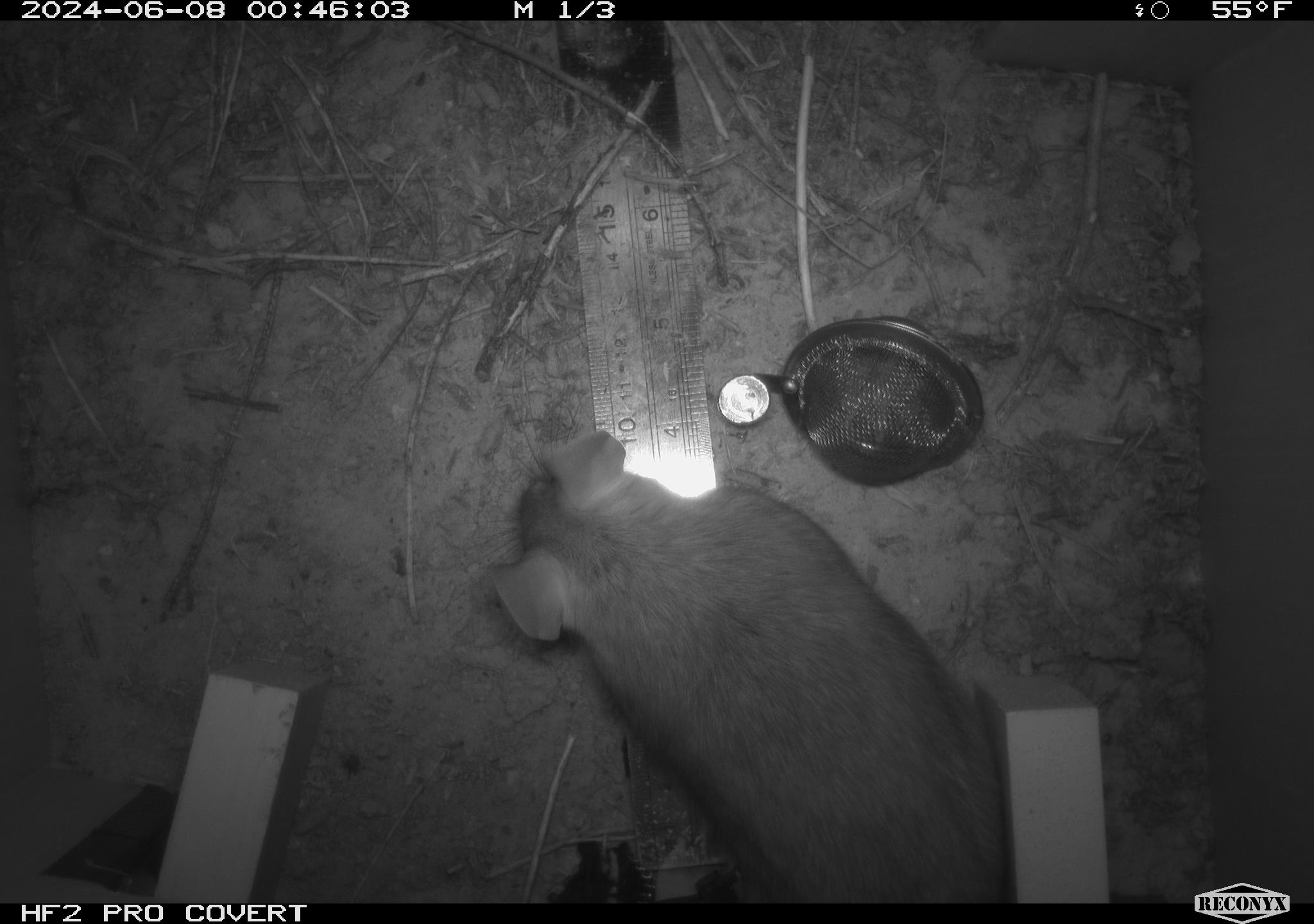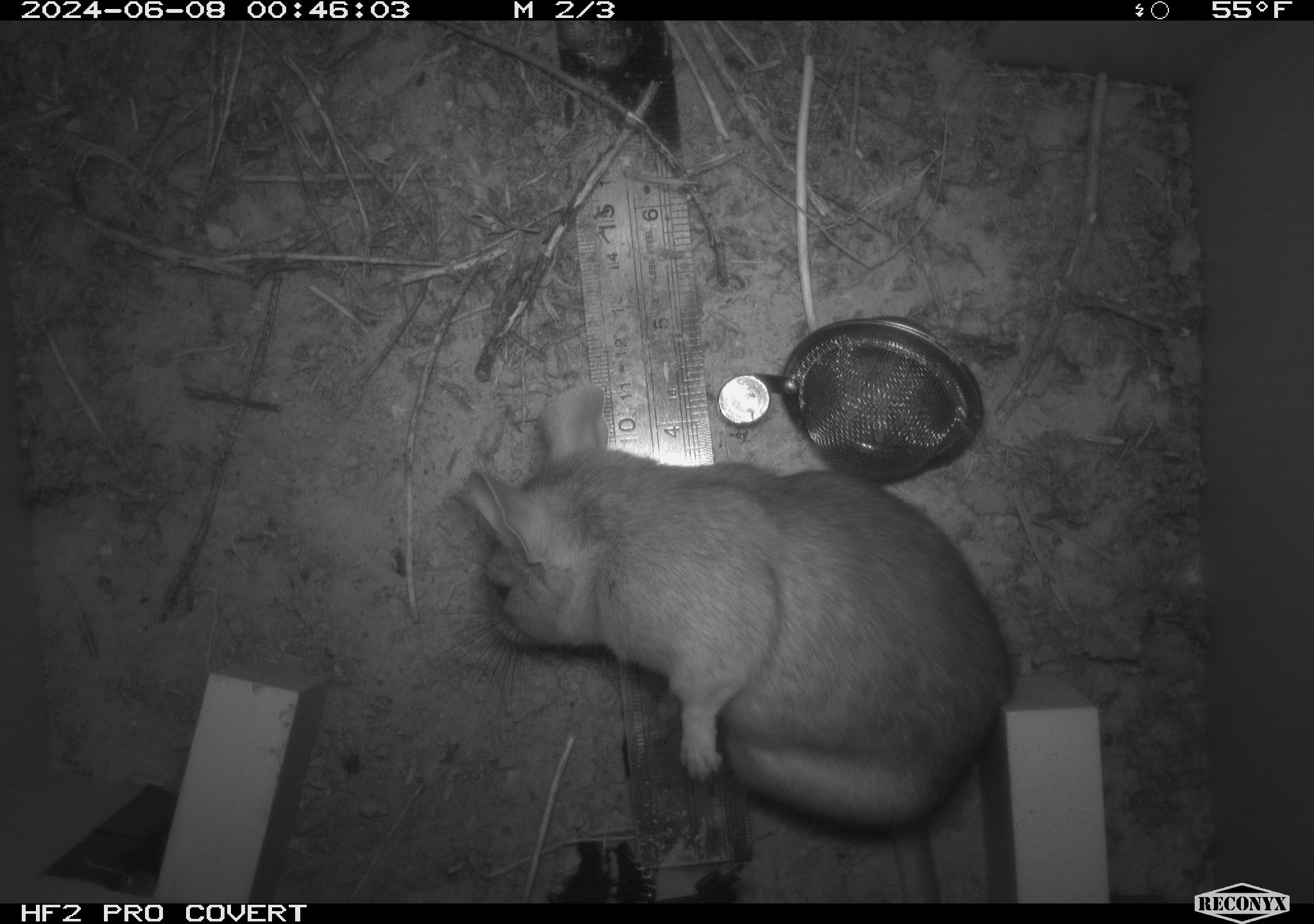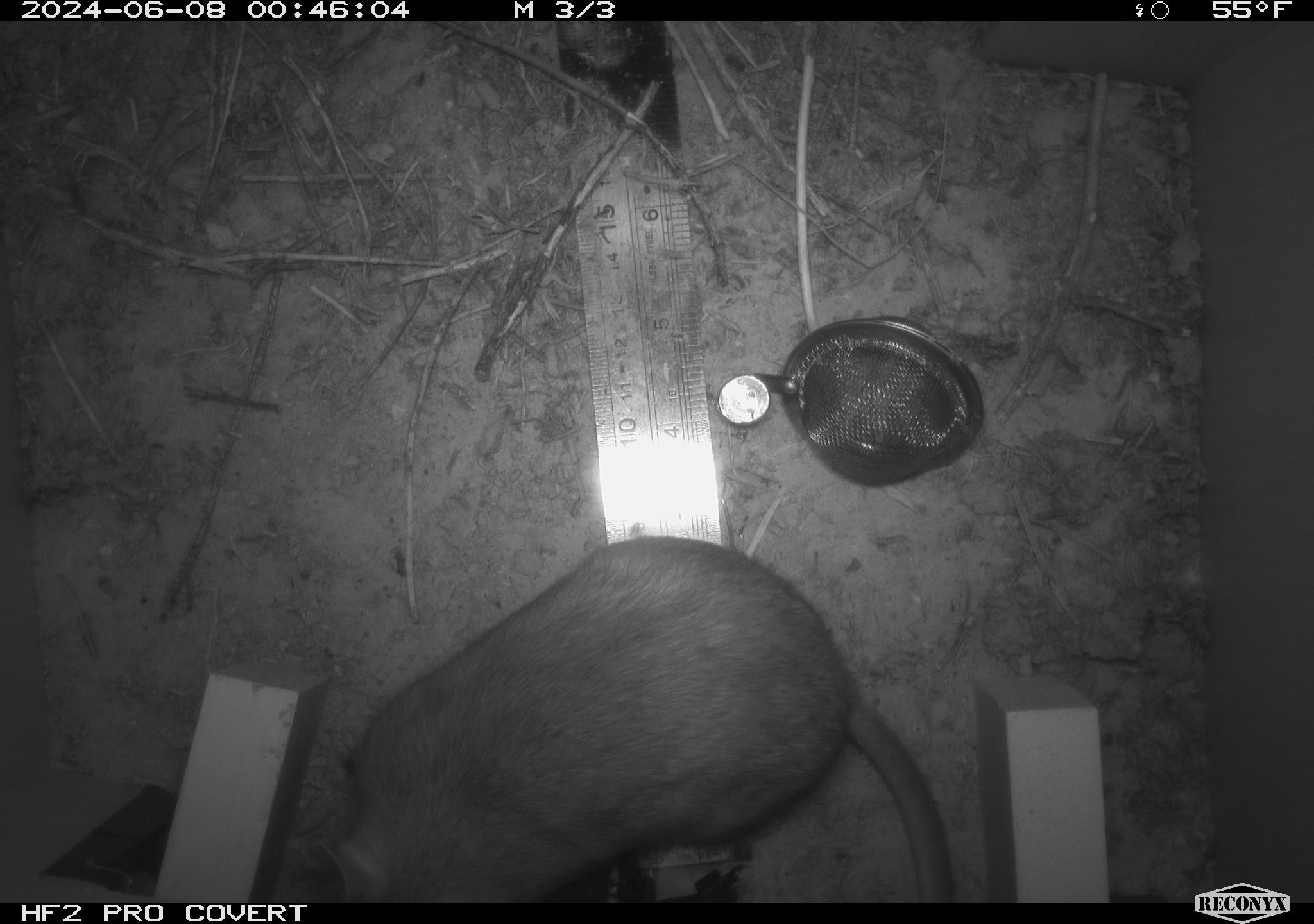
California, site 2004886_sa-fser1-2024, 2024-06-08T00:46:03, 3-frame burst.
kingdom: Animalia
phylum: Chordata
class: Mammalia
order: Rodentia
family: Sciuridae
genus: Neotamias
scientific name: Neotamias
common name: western chipmunks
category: neotamias species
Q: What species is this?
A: Neotamias species (western chipmunks) (Neotamias).